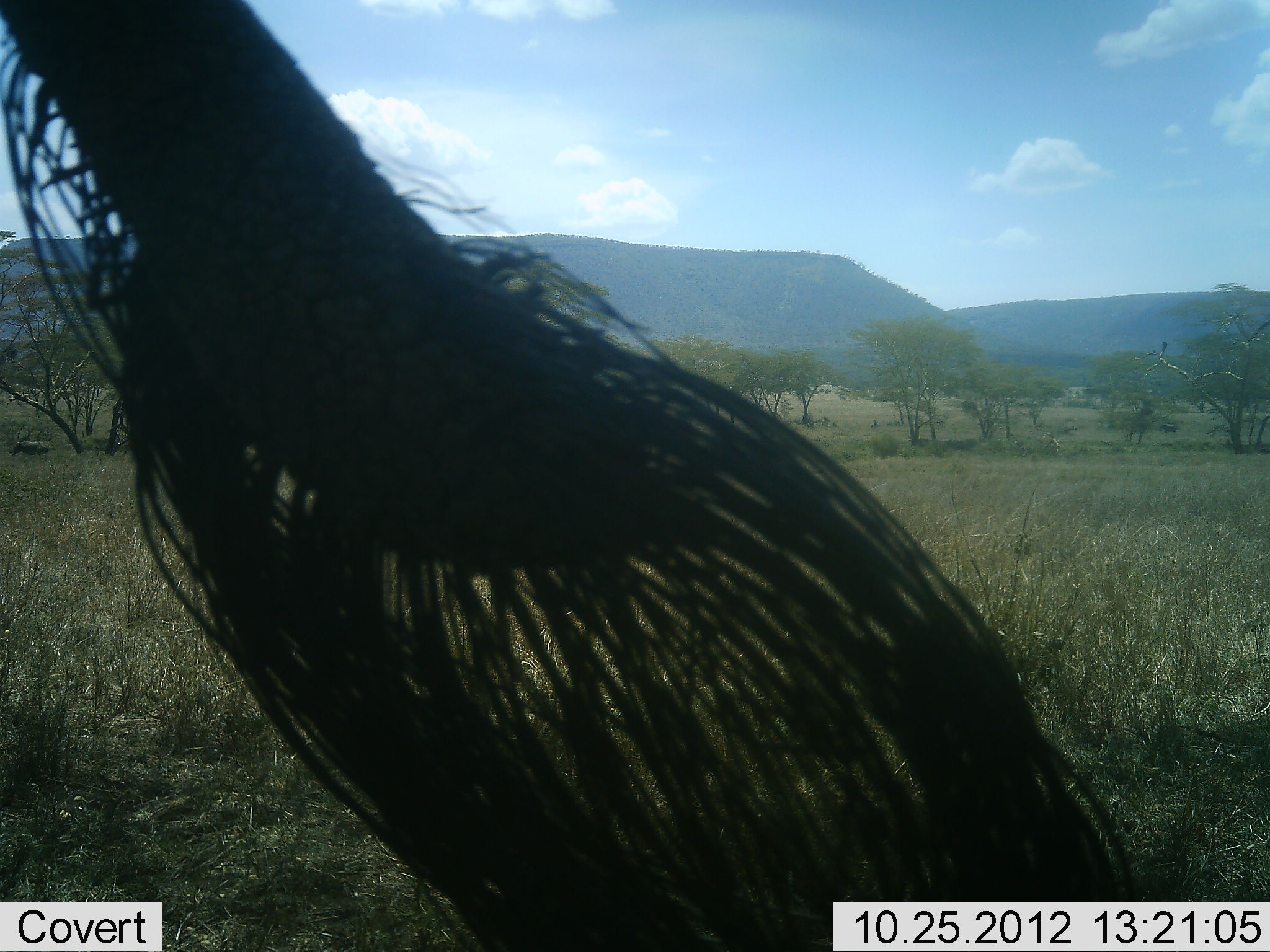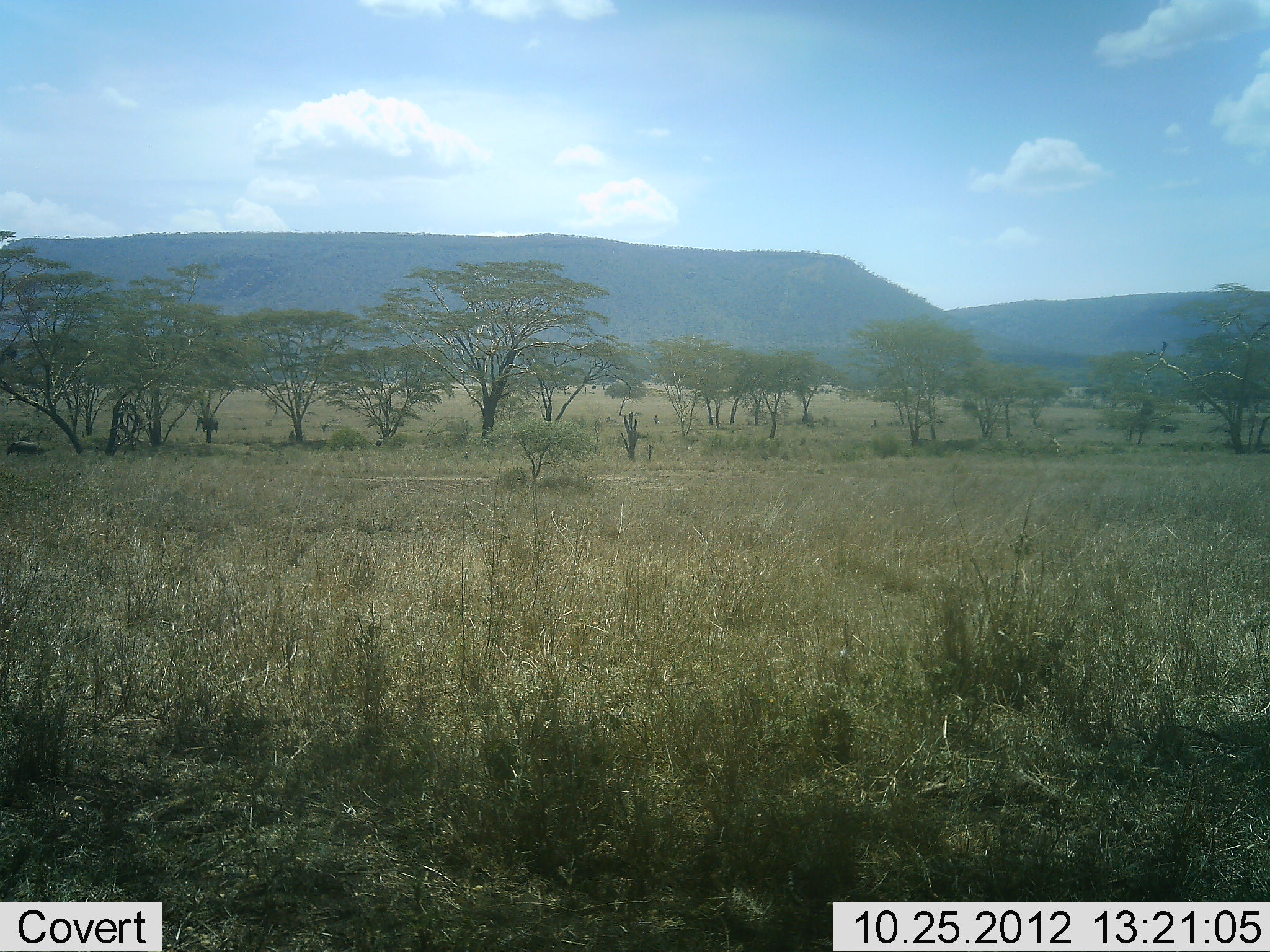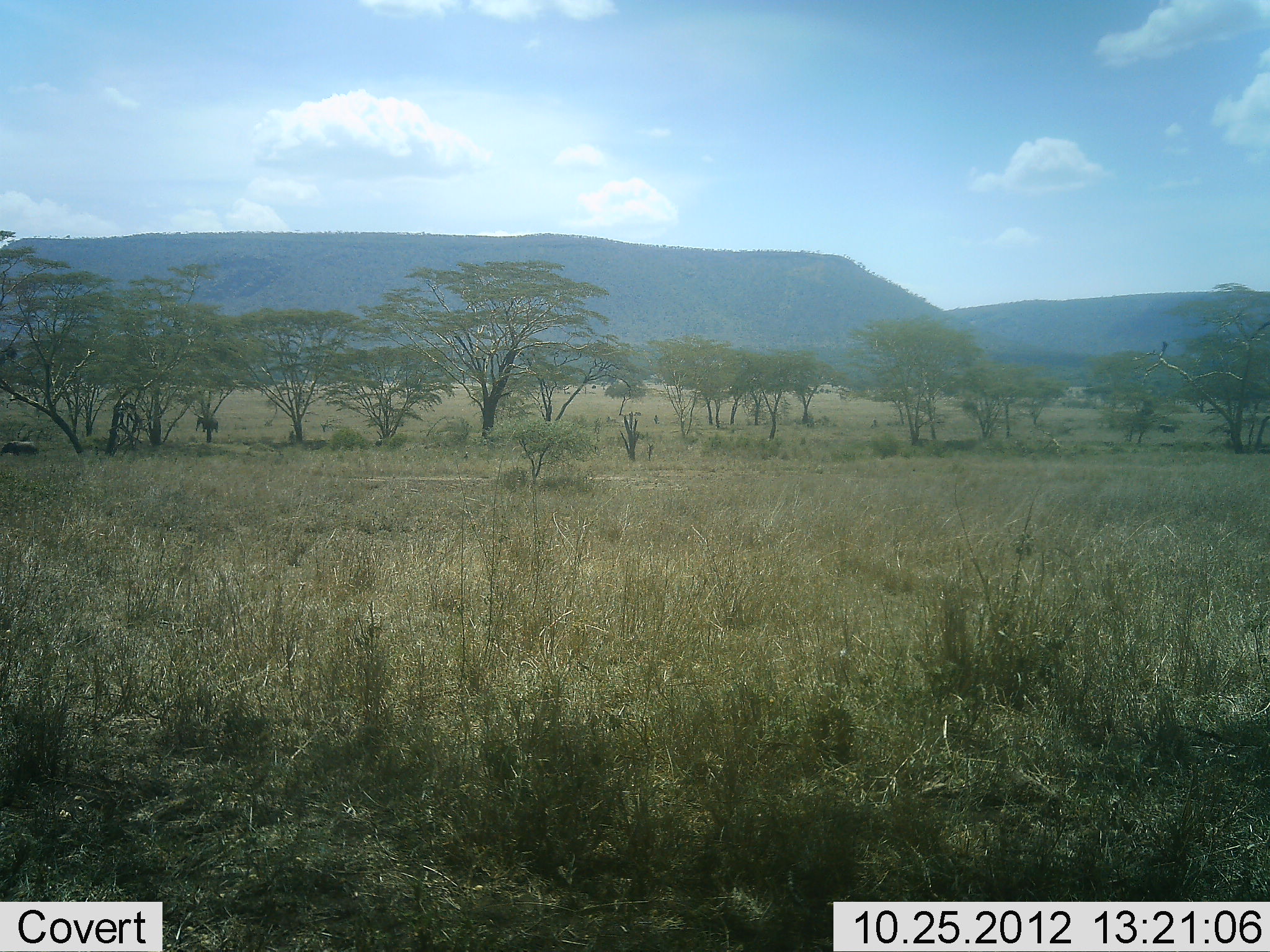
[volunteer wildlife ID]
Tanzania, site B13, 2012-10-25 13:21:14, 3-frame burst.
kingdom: Animalia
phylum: Chordata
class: Mammalia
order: Artiodactyla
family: Bovidae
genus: Connochaetes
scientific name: Connochaetes taurinus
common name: blue wildebeest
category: wildebeest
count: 1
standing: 60%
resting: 0%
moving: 50%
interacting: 0%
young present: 0%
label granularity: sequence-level